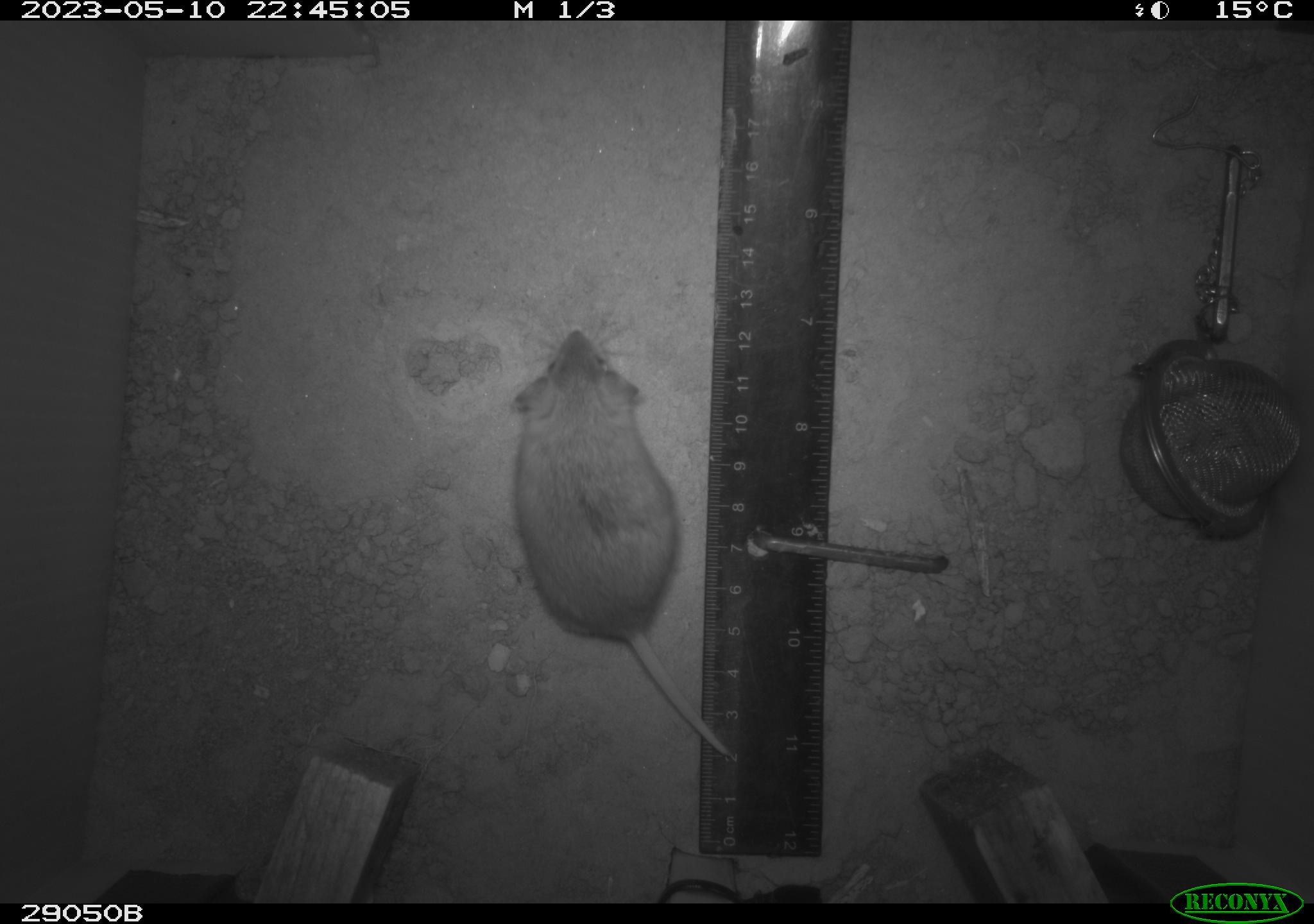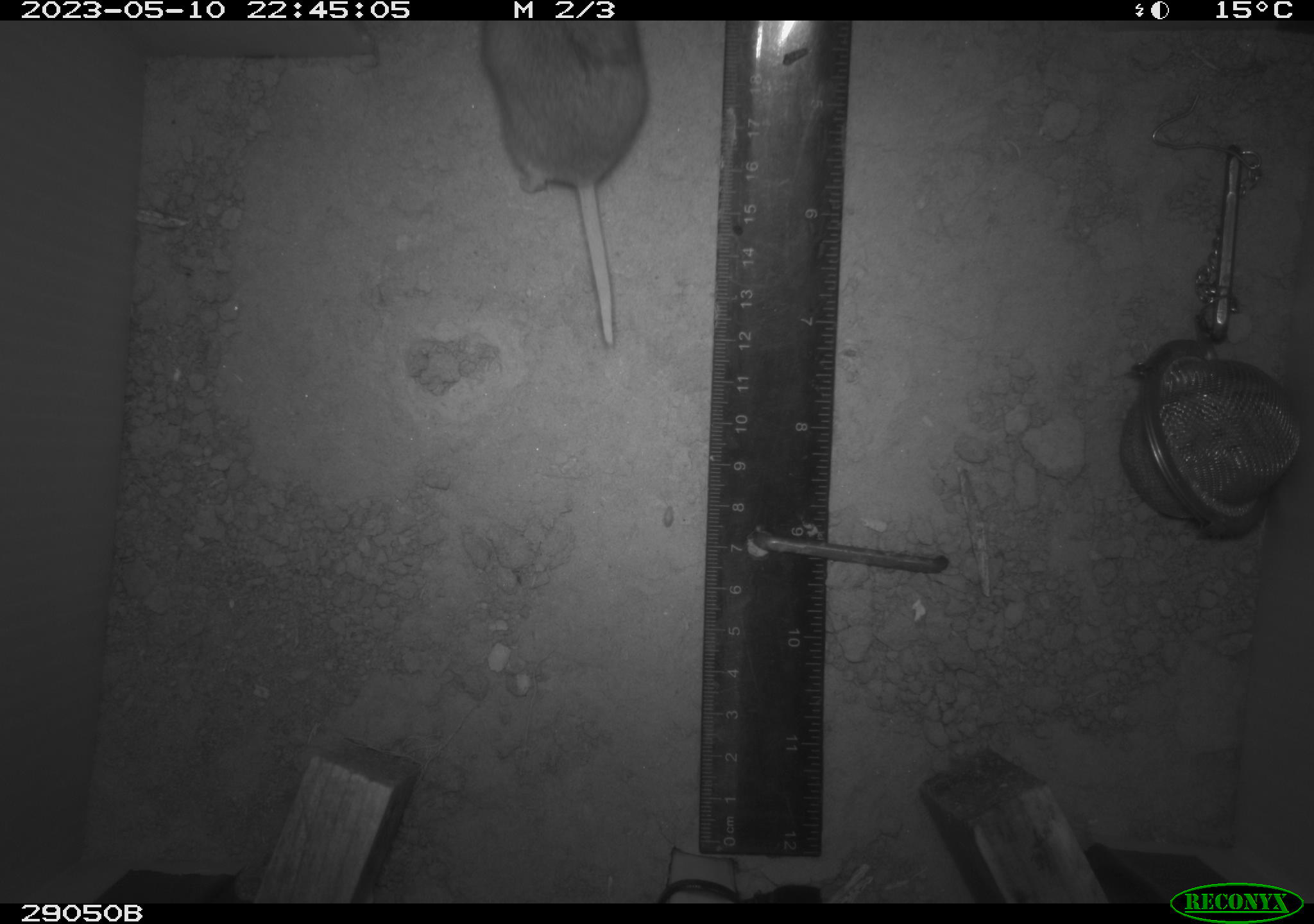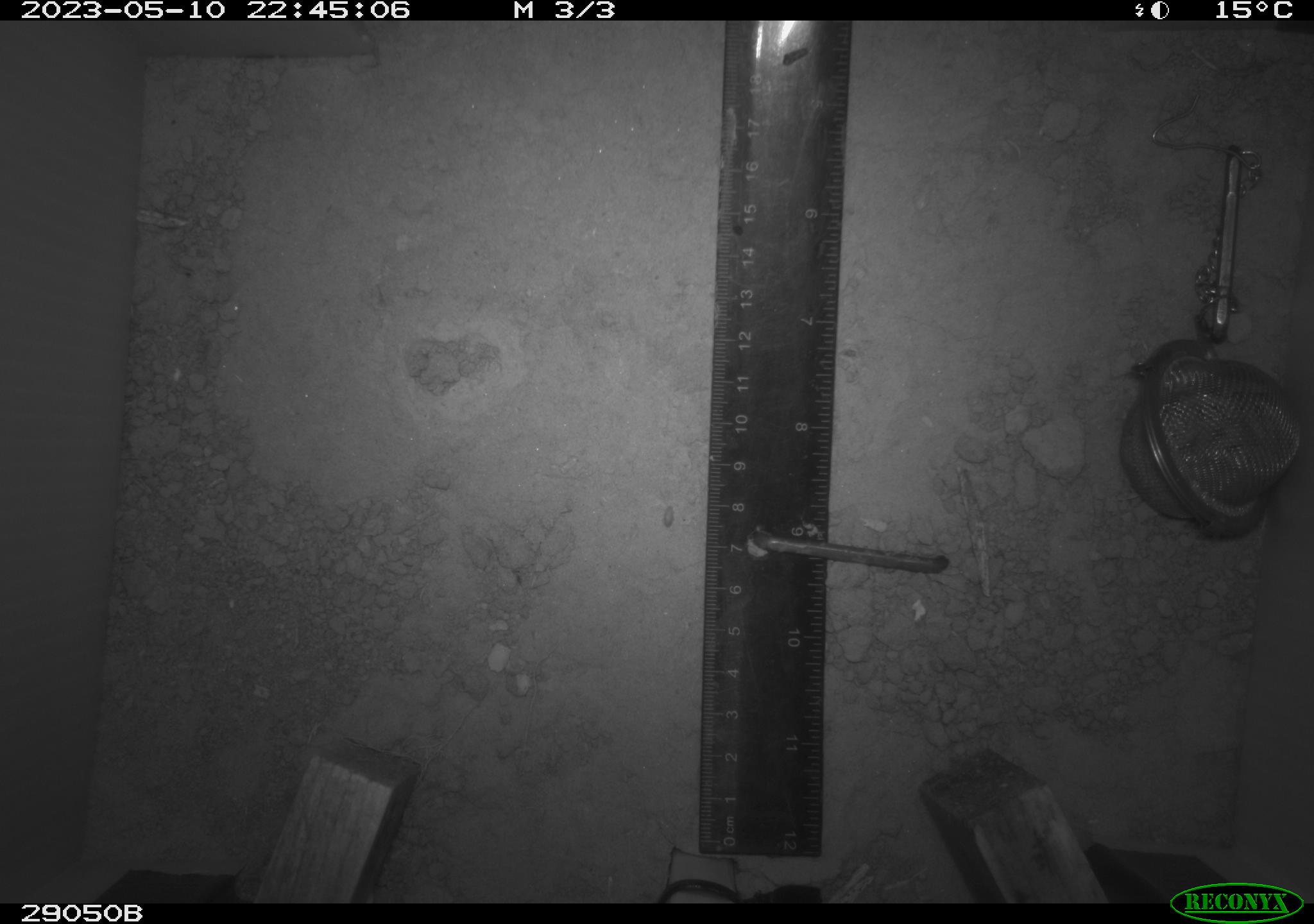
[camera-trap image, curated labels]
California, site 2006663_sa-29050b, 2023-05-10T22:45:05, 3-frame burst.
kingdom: Animalia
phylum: Chordata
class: Mammalia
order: Rodentia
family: Cricetidae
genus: Peromyscus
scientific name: Peromyscus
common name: deer mice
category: peromyscus species